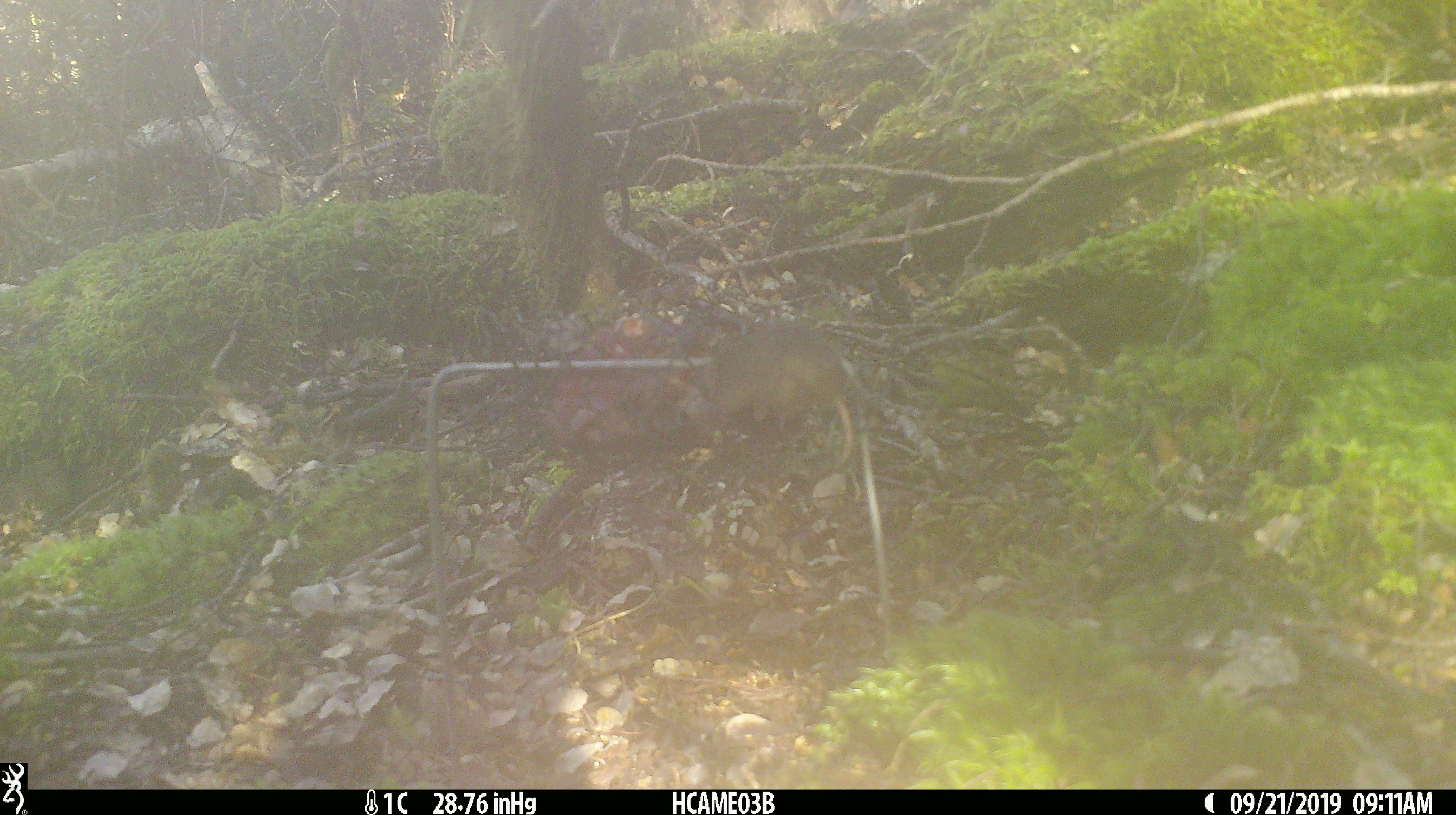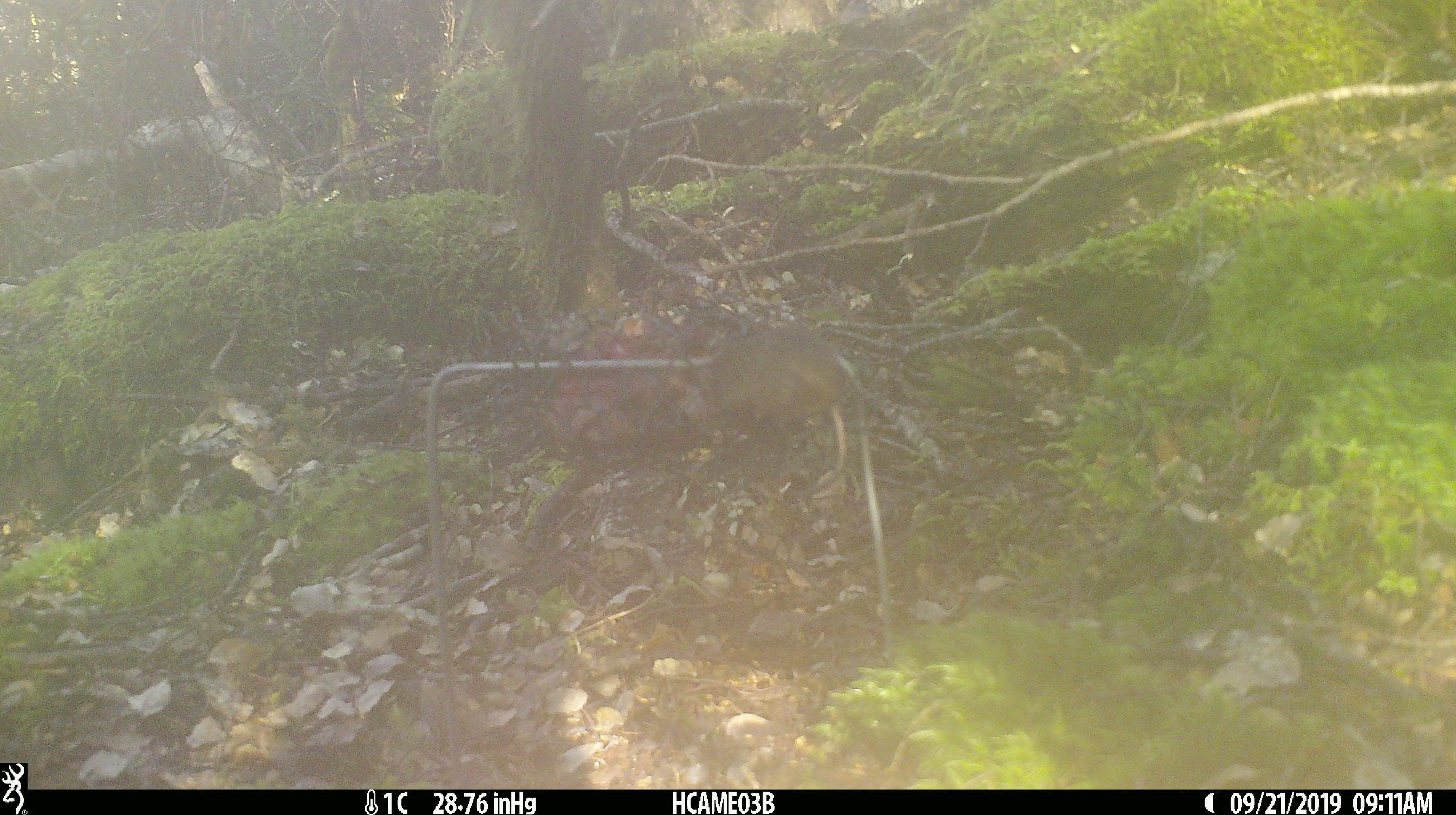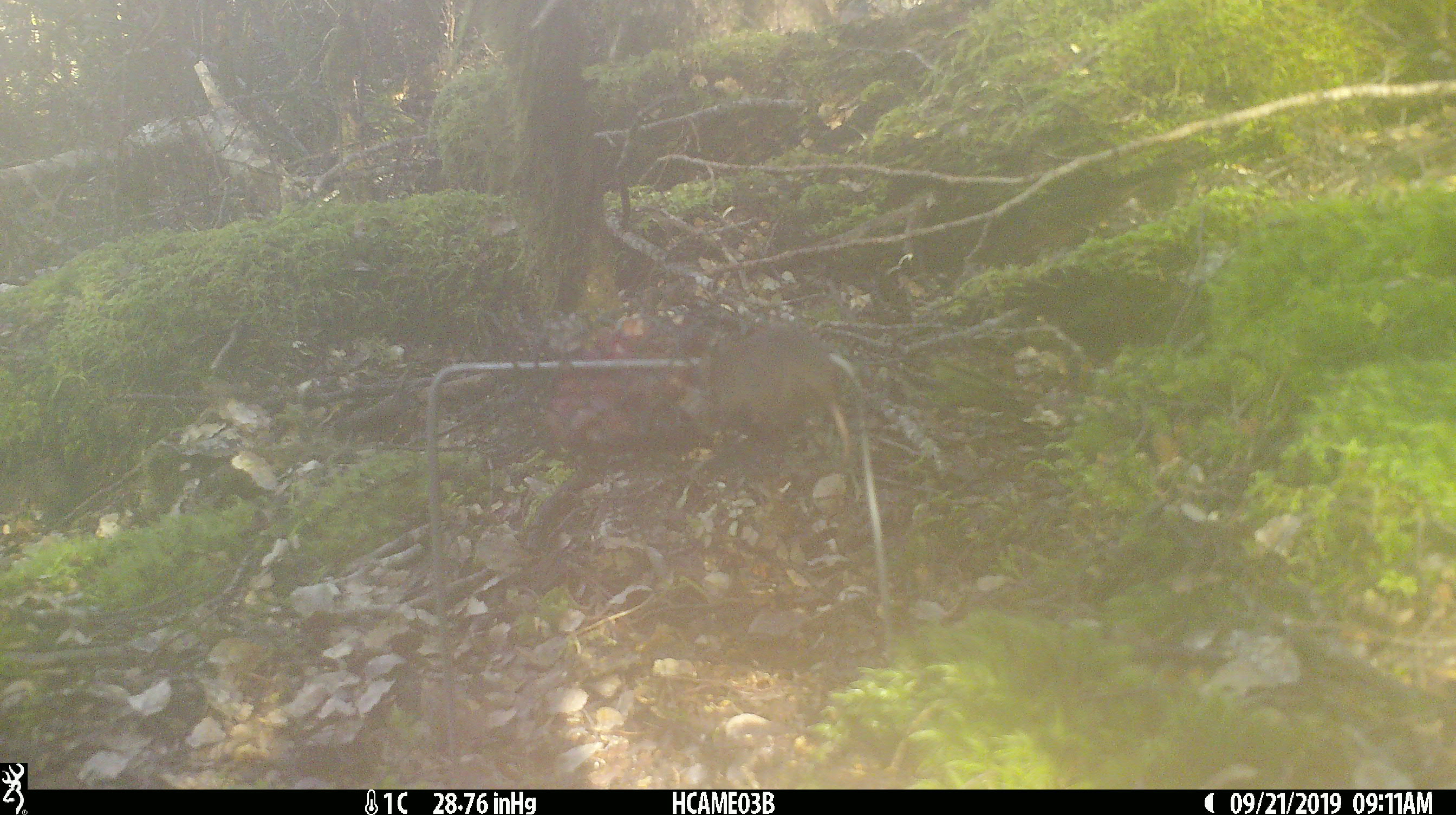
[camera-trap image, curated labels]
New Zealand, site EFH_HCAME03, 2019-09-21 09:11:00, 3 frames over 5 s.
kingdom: Animalia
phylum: Chordata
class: Mammalia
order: Rodentia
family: Muridae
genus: Mus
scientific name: Mus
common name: mouse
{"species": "mouse (Mus)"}